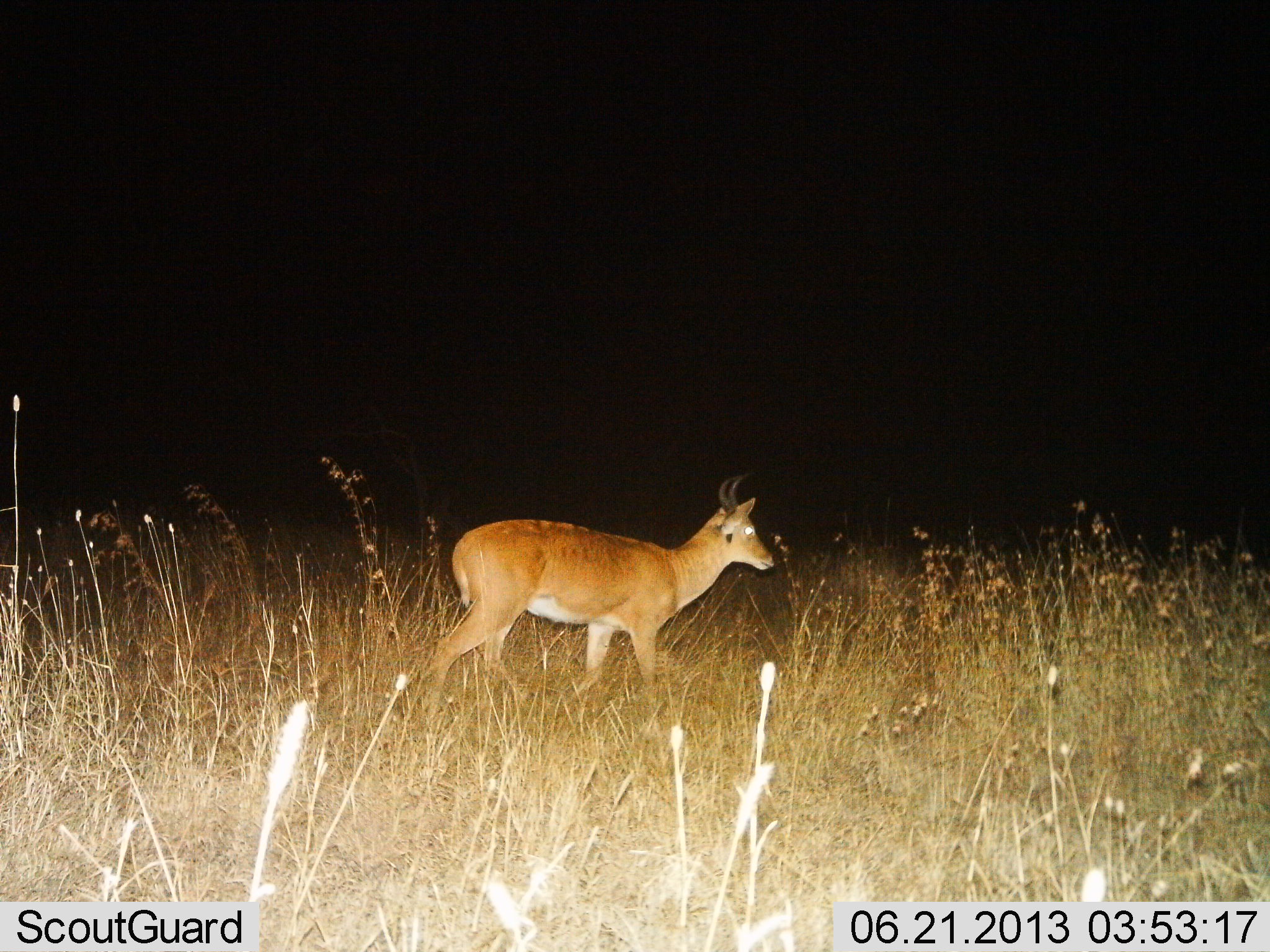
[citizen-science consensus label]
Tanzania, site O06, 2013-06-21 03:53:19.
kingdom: Animalia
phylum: Chordata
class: Mammalia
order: Artiodactyla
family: Bovidae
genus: Redunca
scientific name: Redunca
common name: reedbuck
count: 1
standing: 20%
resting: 0%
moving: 80%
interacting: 0%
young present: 0%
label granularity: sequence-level